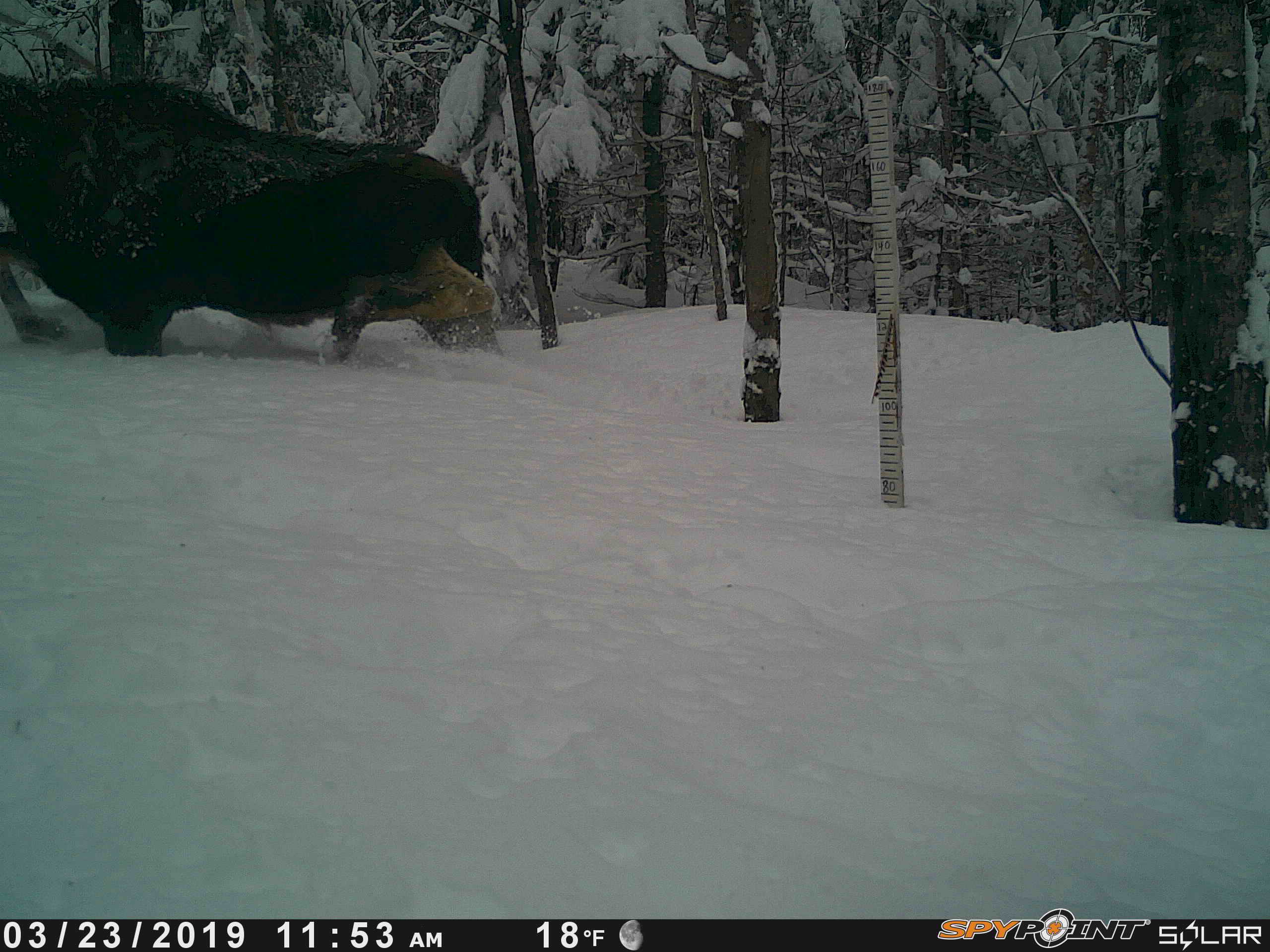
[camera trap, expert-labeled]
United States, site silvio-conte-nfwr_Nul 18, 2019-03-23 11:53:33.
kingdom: Animalia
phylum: Chordata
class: Mammalia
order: Artiodactyla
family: Cervidae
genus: Alces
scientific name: Alces alces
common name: moose